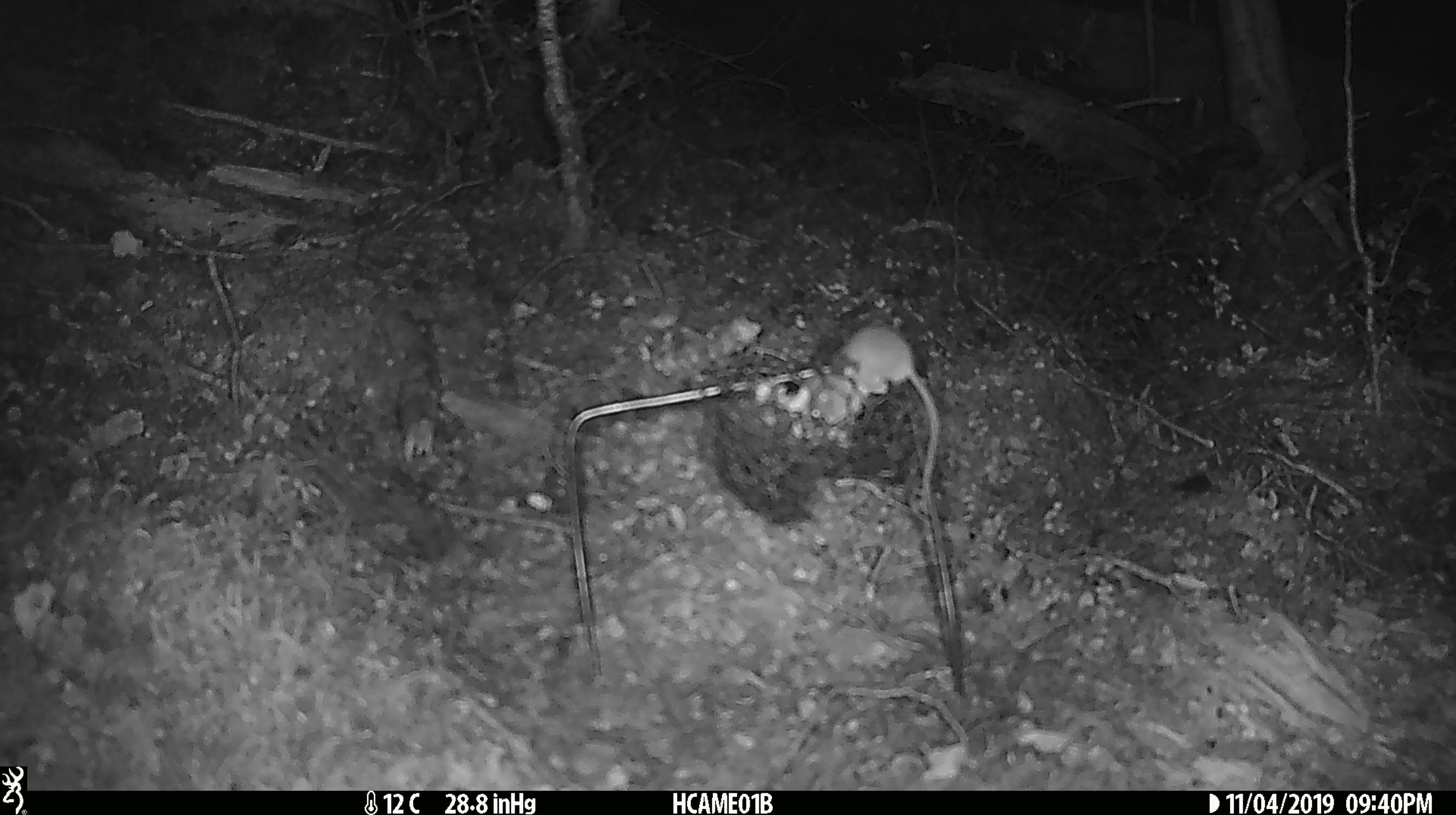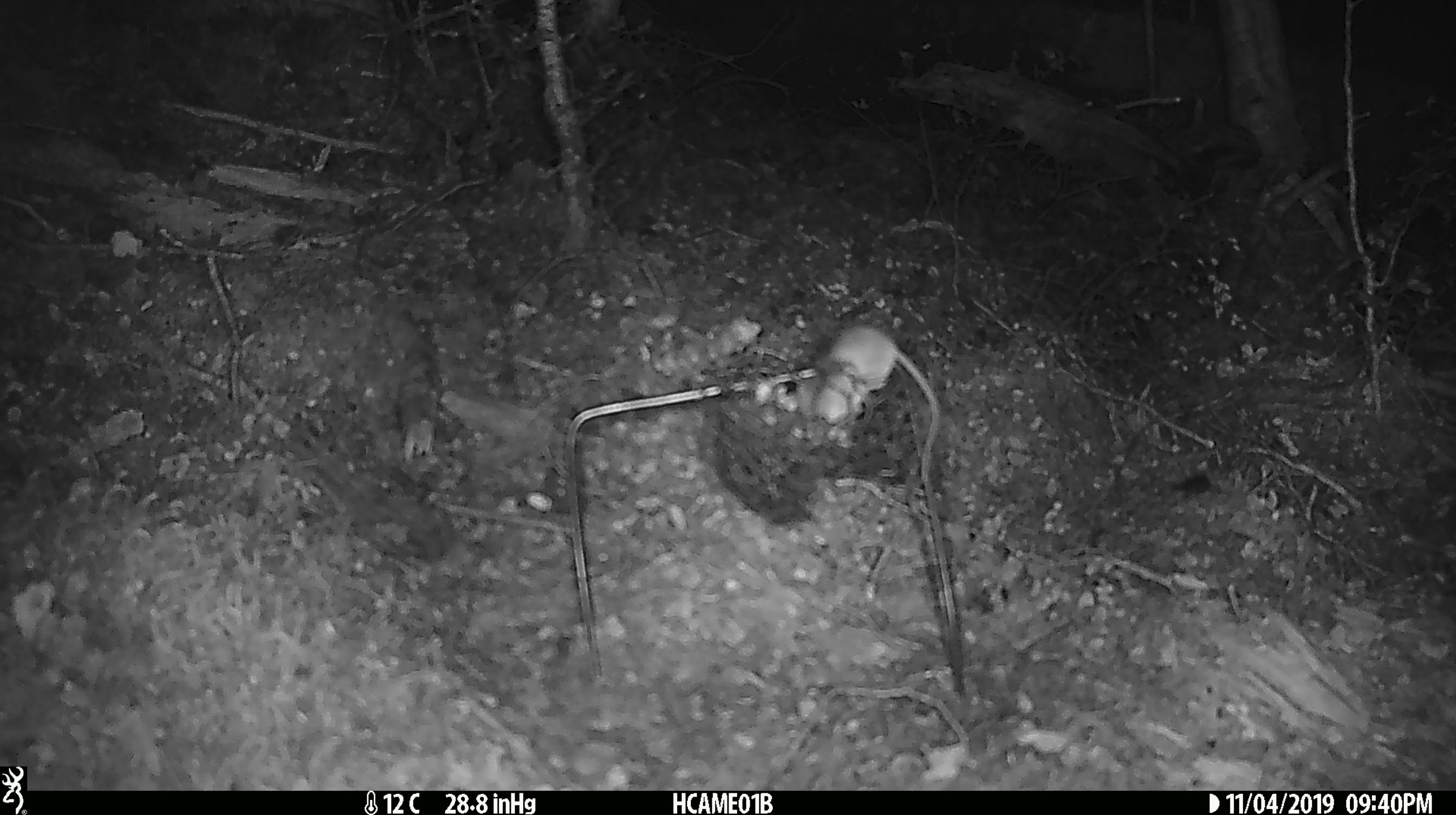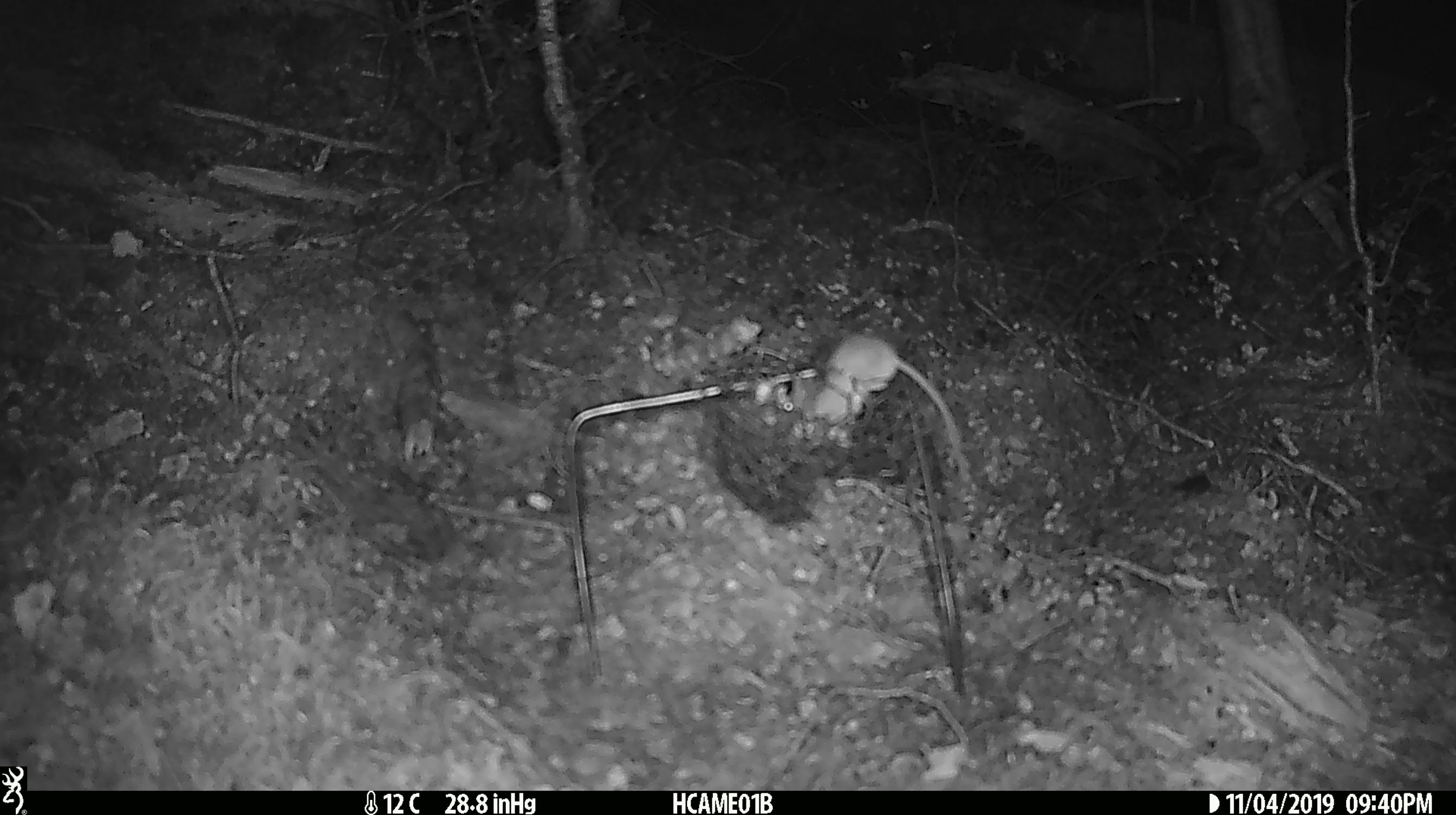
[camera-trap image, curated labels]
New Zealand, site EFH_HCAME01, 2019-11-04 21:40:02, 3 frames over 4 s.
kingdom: Animalia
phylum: Chordata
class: Mammalia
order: Rodentia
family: Muridae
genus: Mus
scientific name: Mus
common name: mouse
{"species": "mouse (Mus)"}